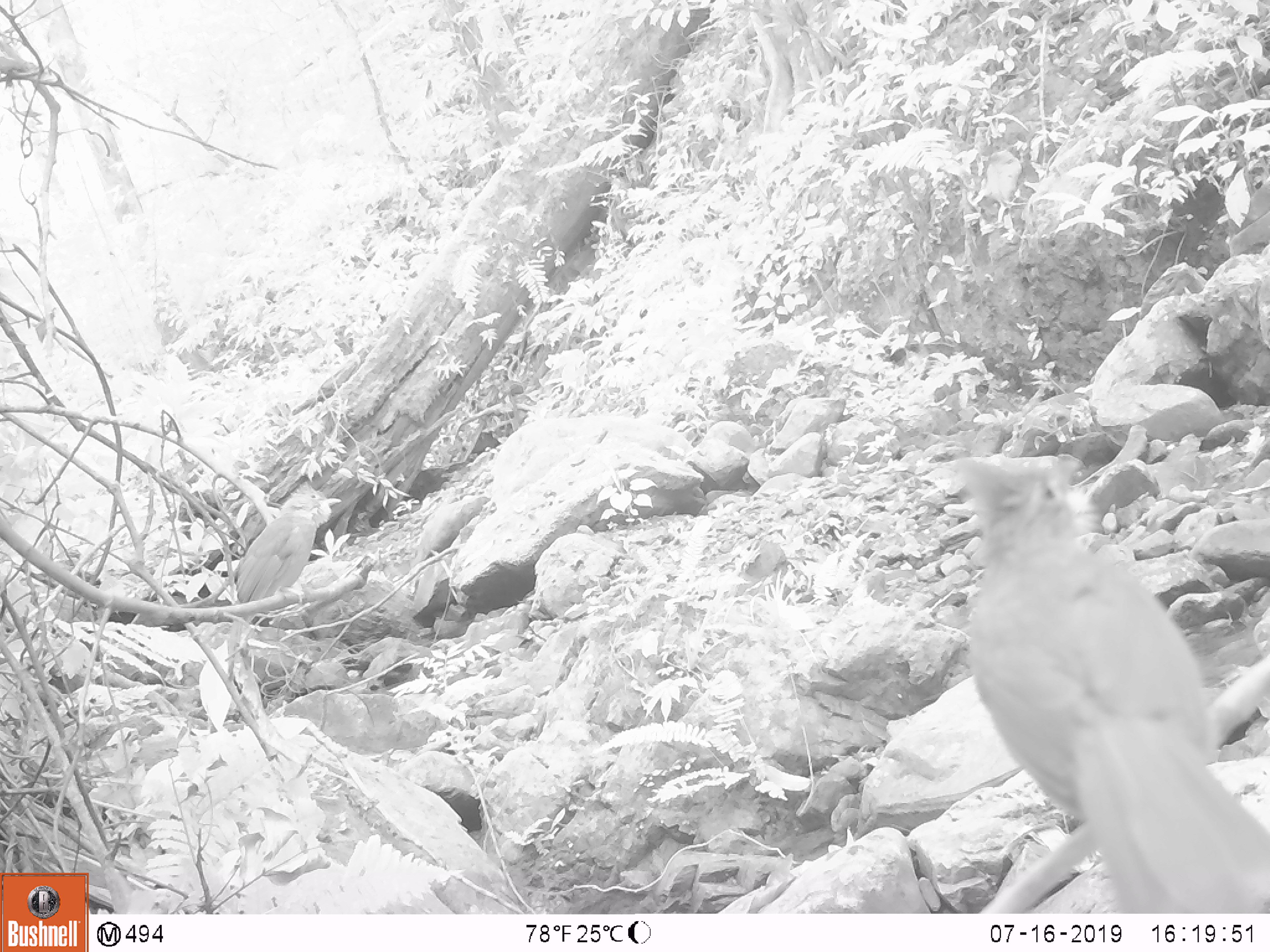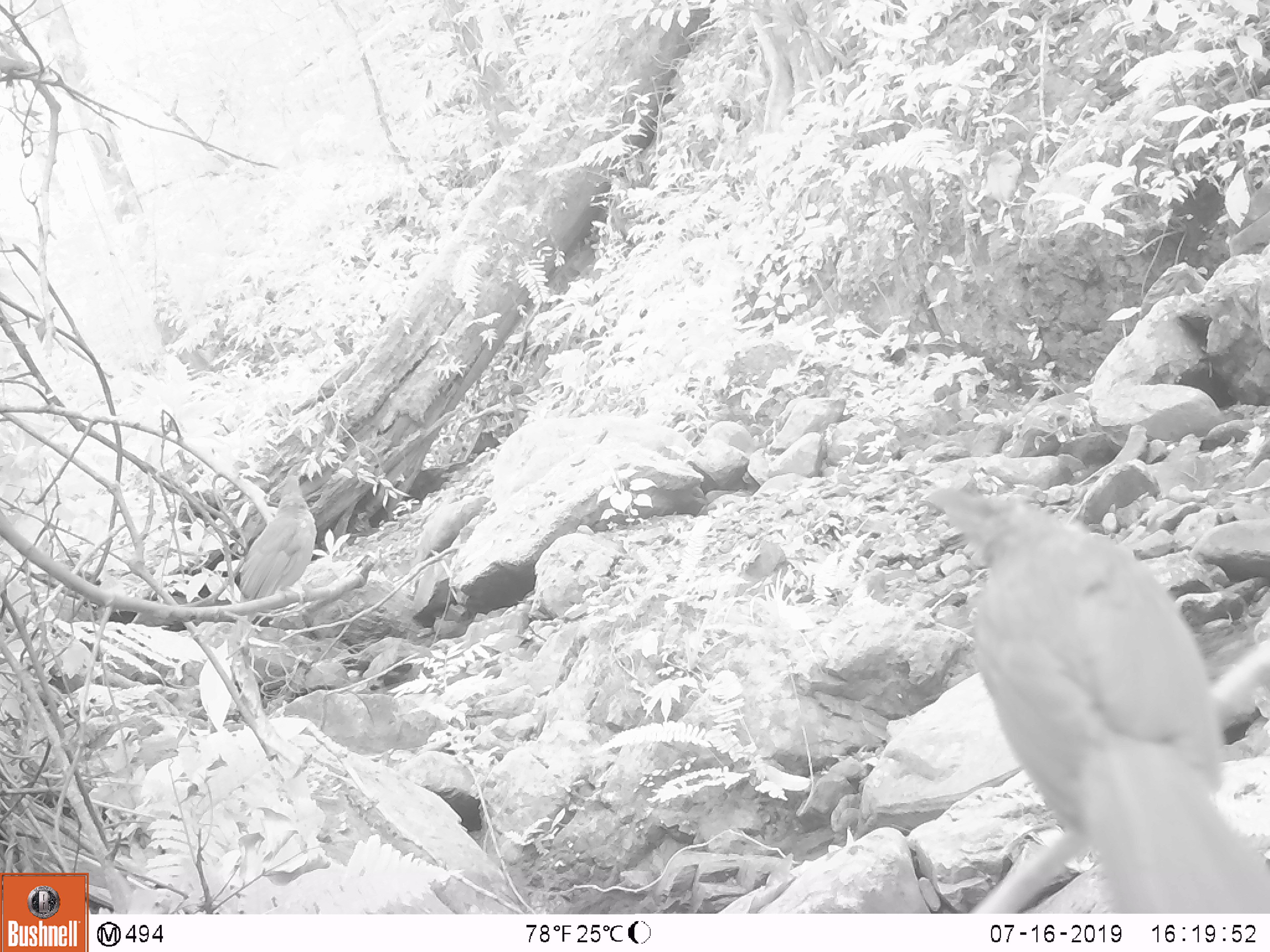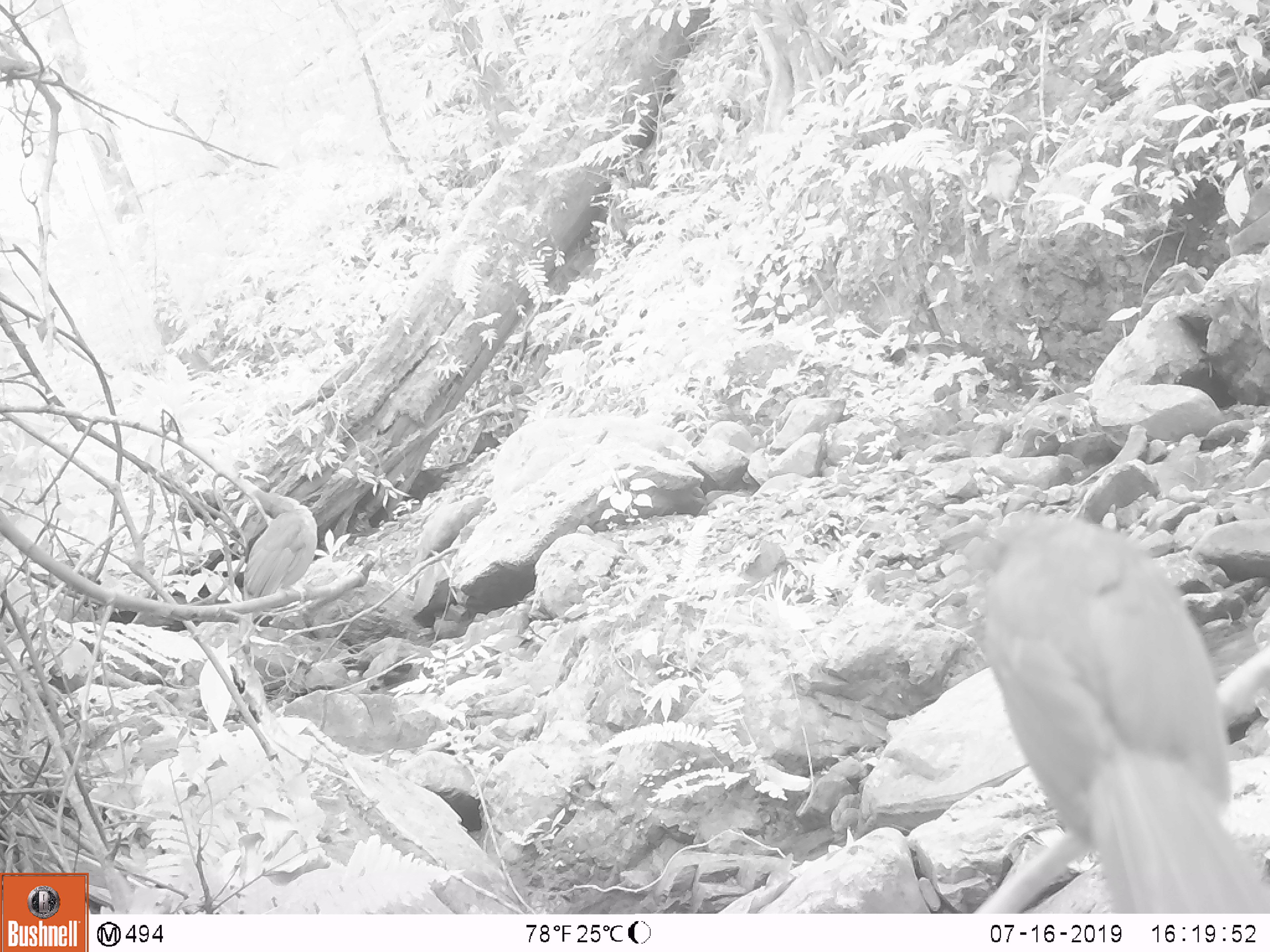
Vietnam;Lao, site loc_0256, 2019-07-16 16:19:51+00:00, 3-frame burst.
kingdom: Animalia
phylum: Chordata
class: Aves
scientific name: Aves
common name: bird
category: unidentified bird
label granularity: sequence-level